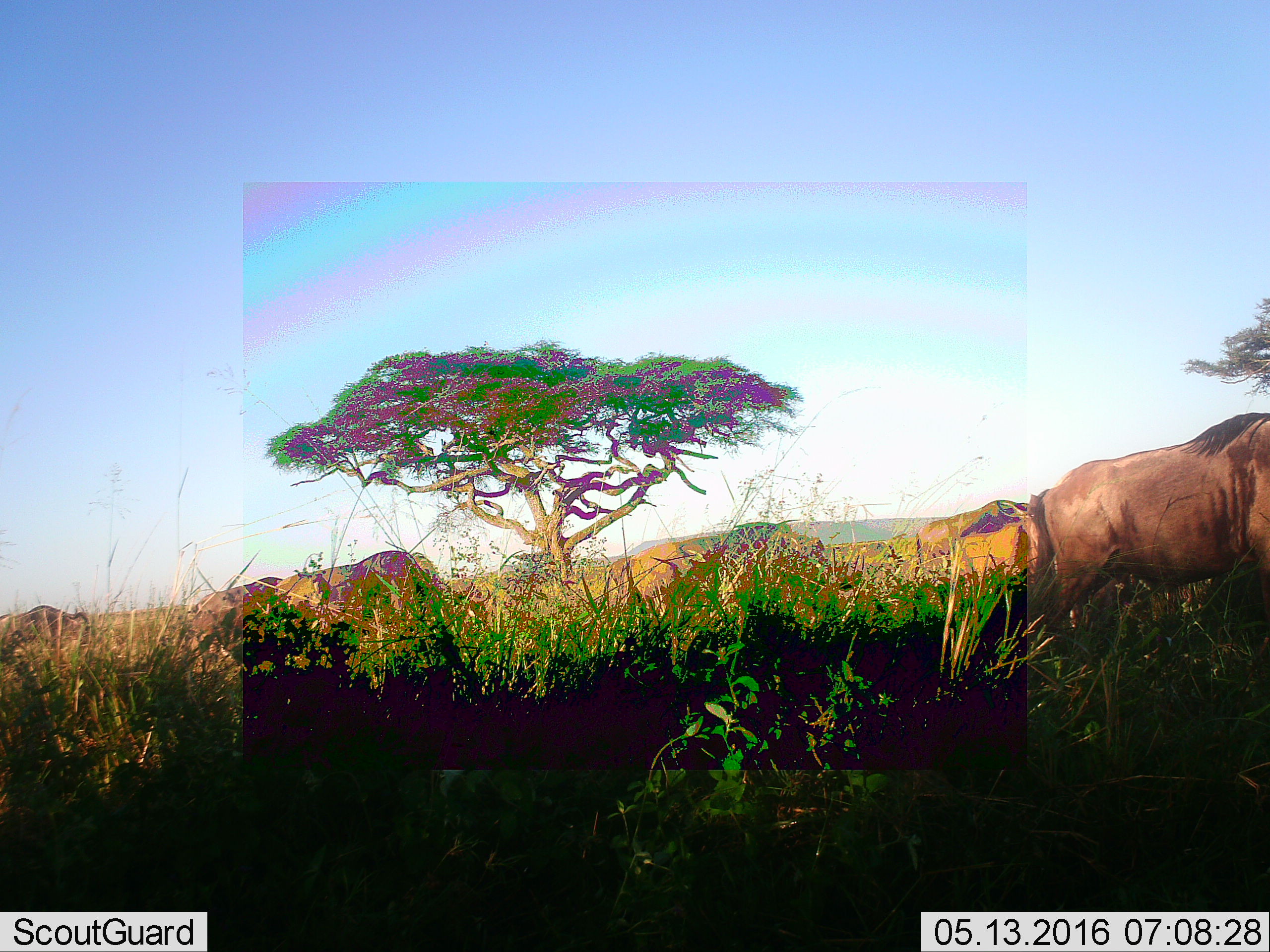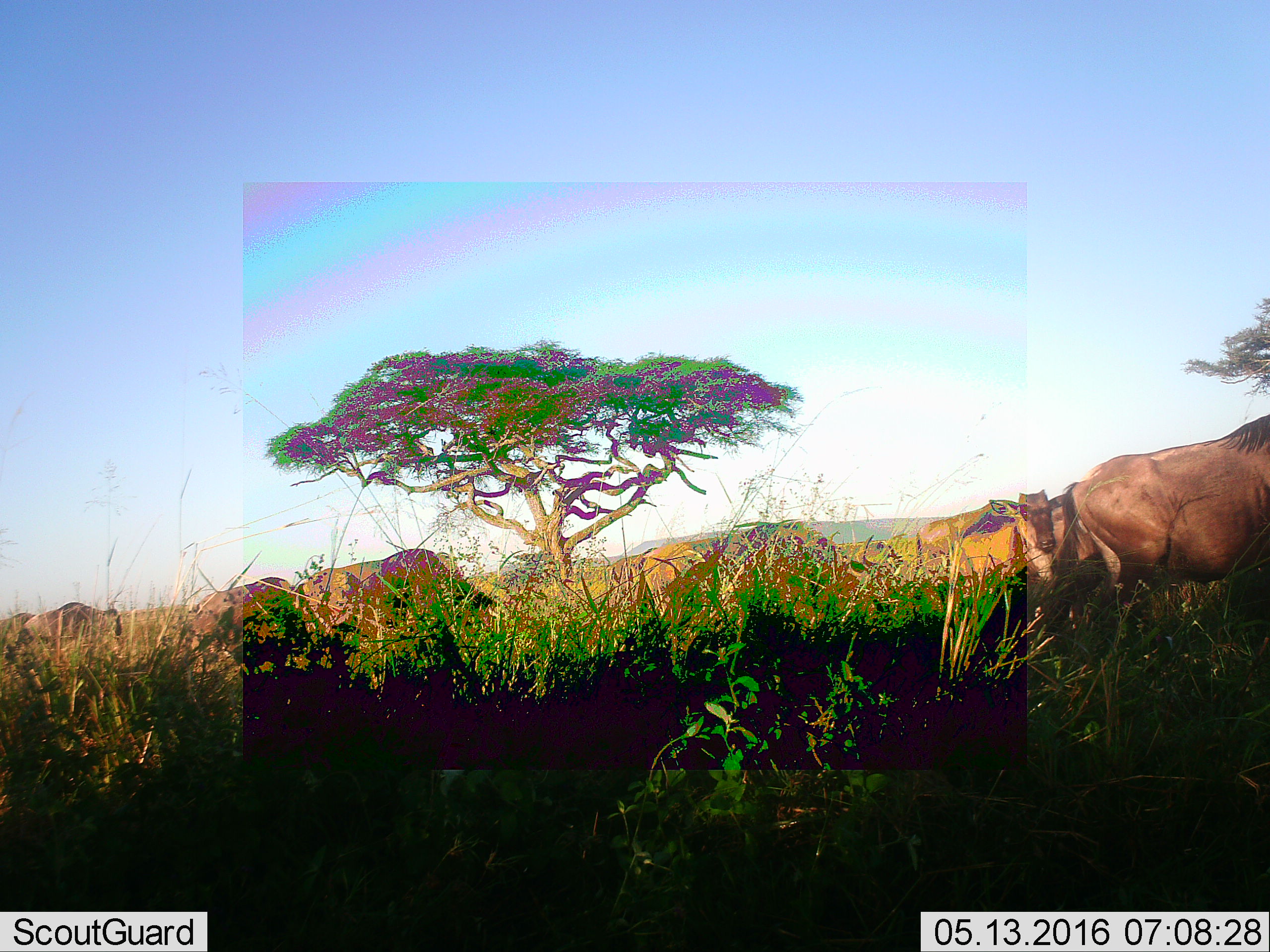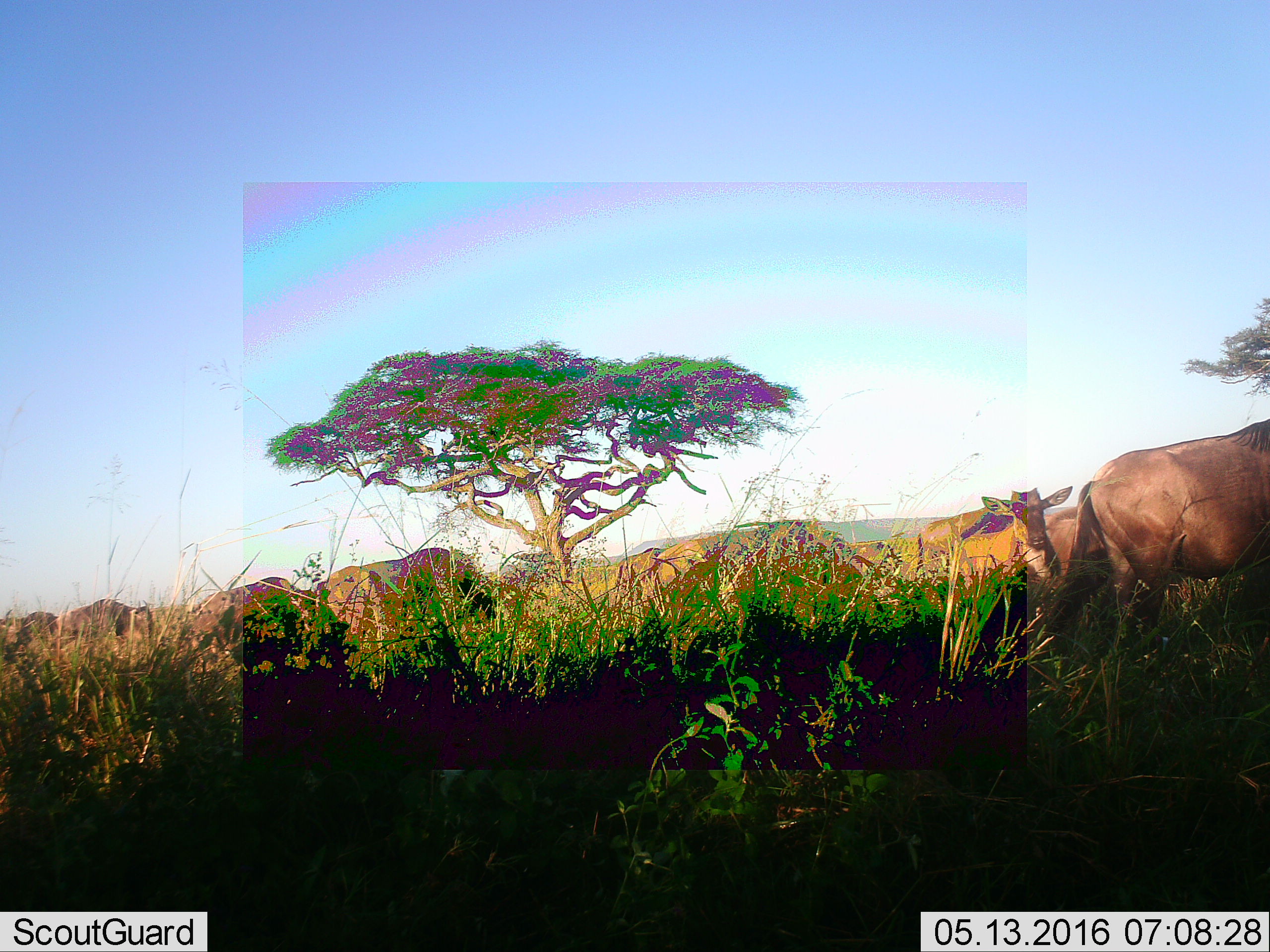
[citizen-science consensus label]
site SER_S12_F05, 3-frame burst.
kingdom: Animalia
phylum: Chordata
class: Mammalia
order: Artiodactyla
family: Bovidae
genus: Connochaetes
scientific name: Connochaetes taurinus taurinus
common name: blue wildebeest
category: wildebeestblue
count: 10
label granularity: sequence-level